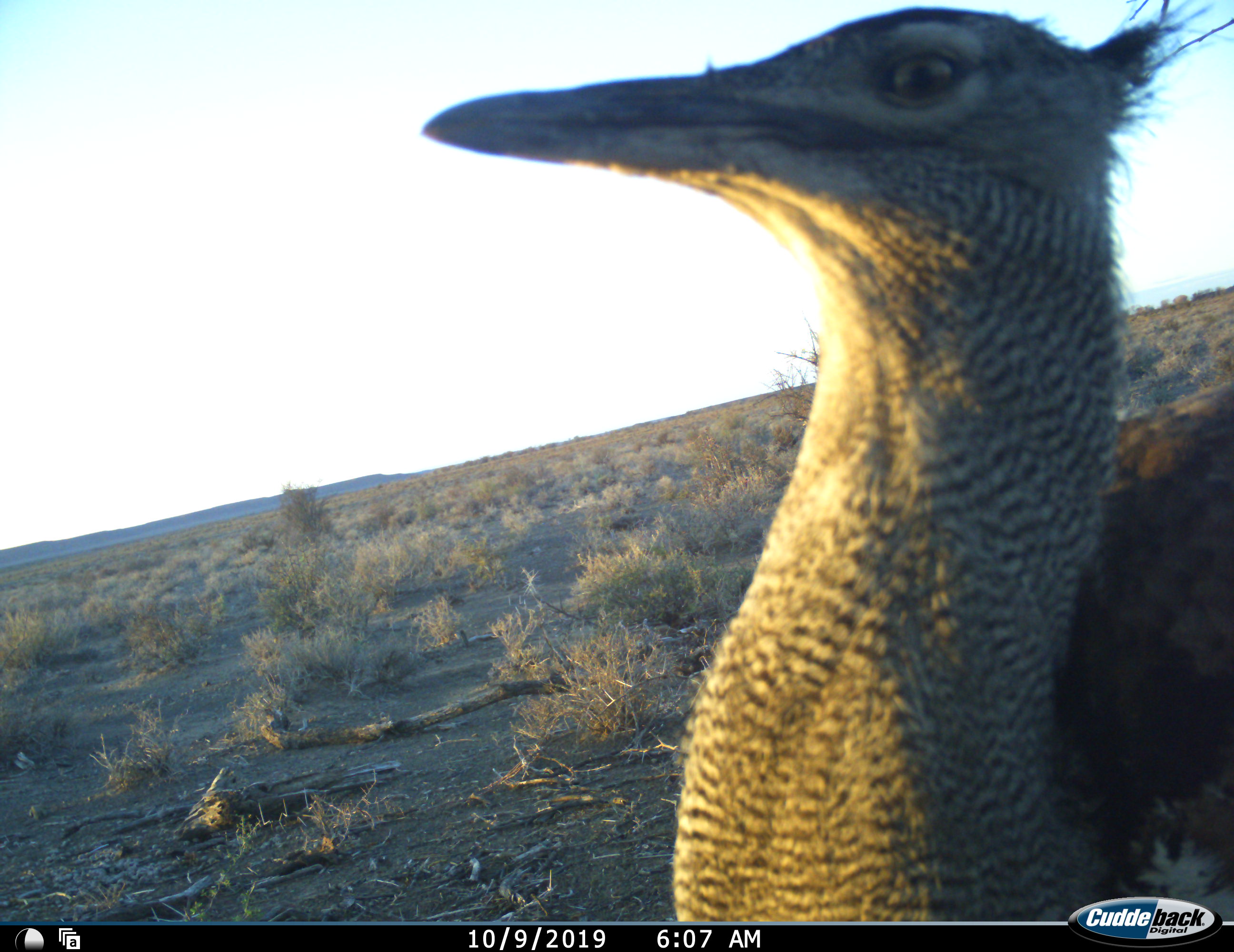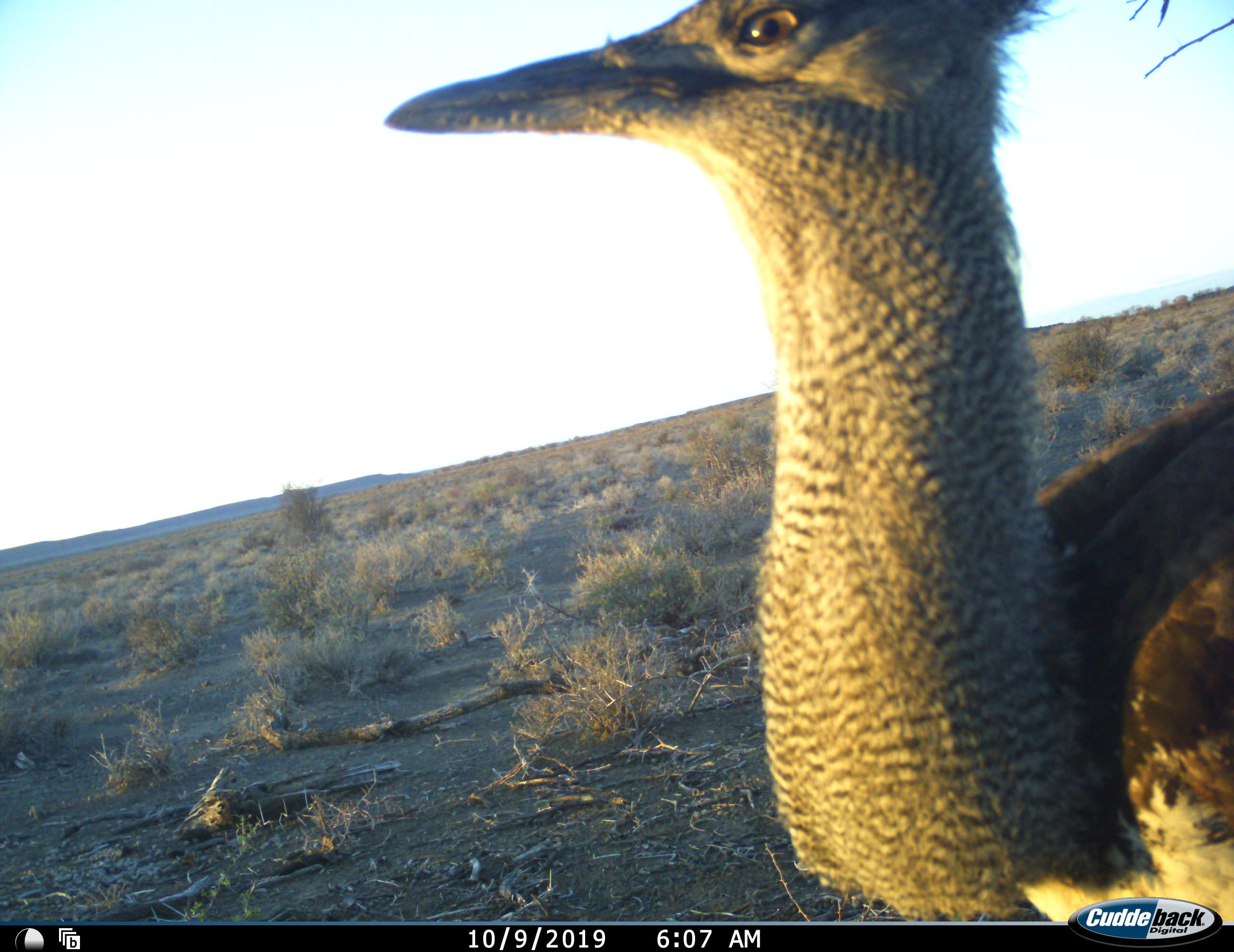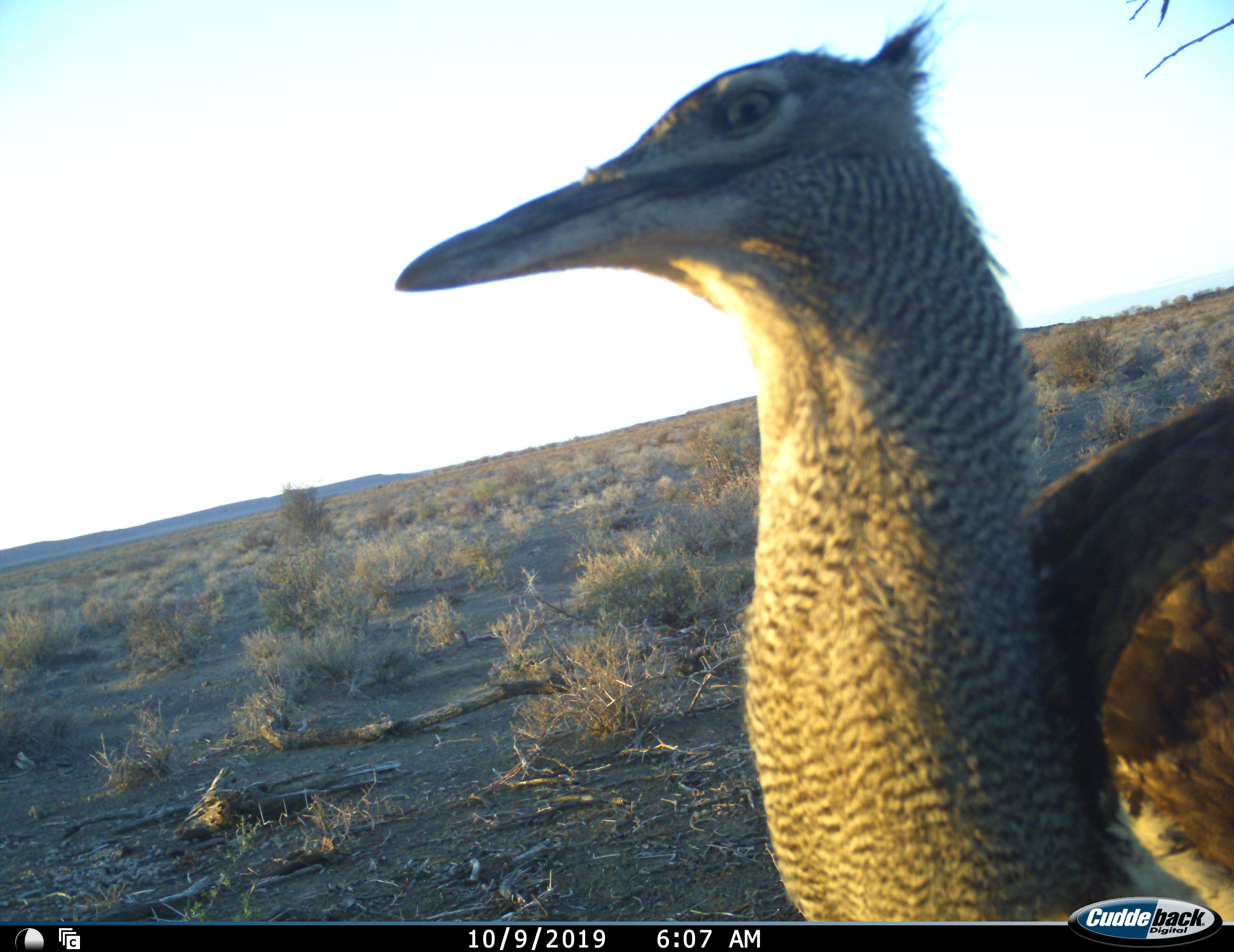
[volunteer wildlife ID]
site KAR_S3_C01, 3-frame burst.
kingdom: Animalia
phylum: Chordata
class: Aves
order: Otidiformes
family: Otididae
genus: Ardeotis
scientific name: Ardeotis kori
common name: kori bustard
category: bustardkori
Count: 1.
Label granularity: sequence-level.